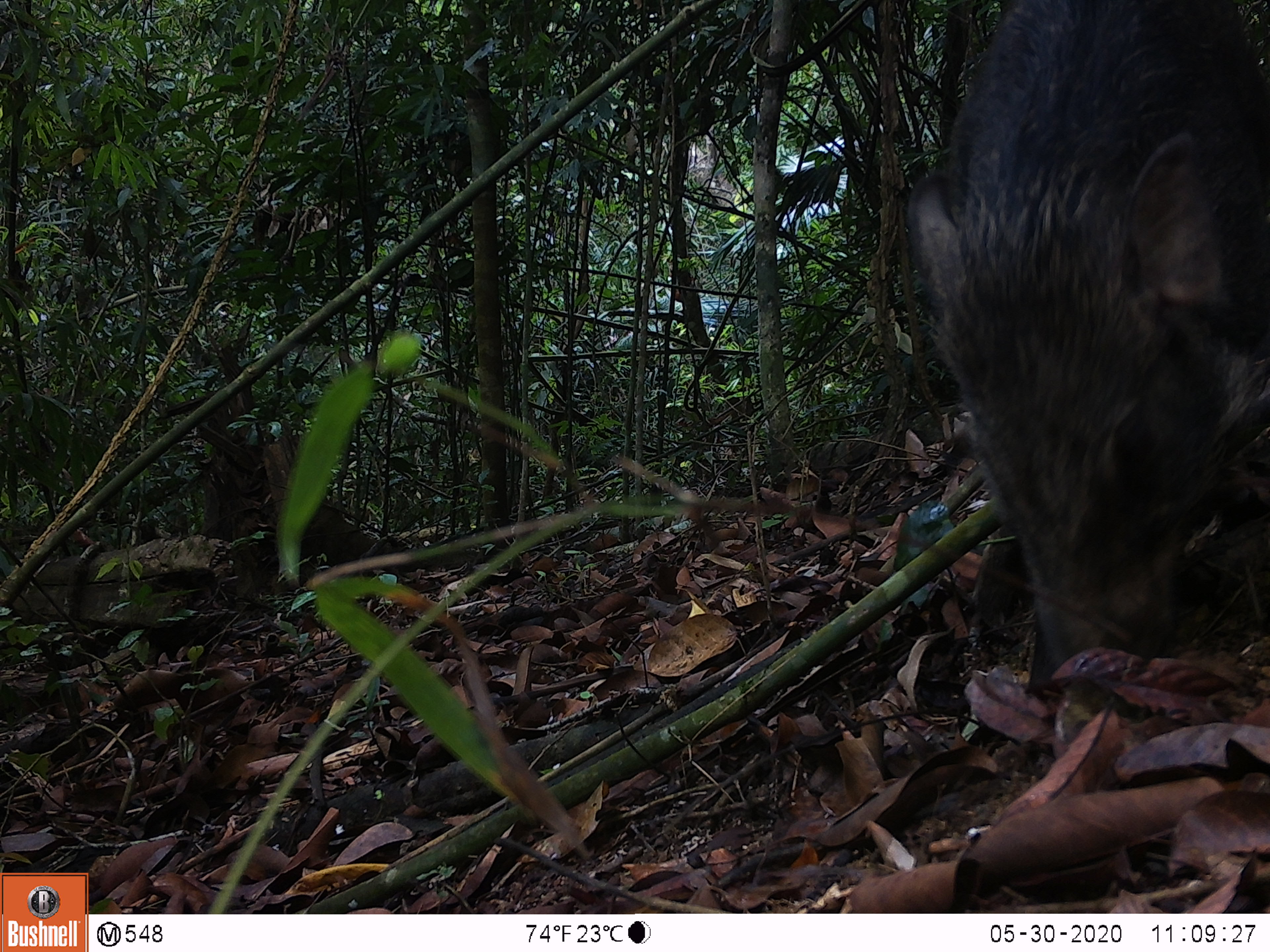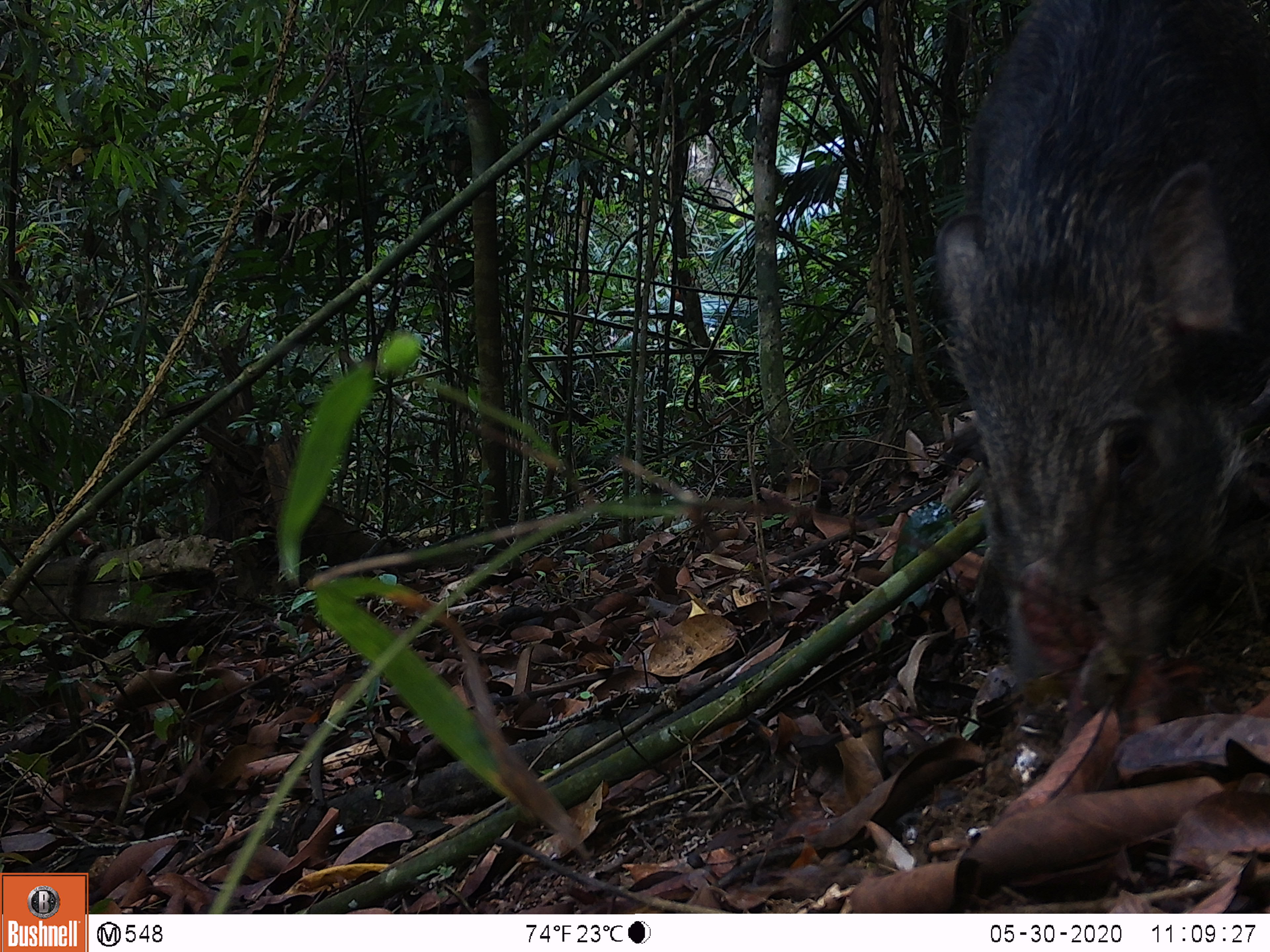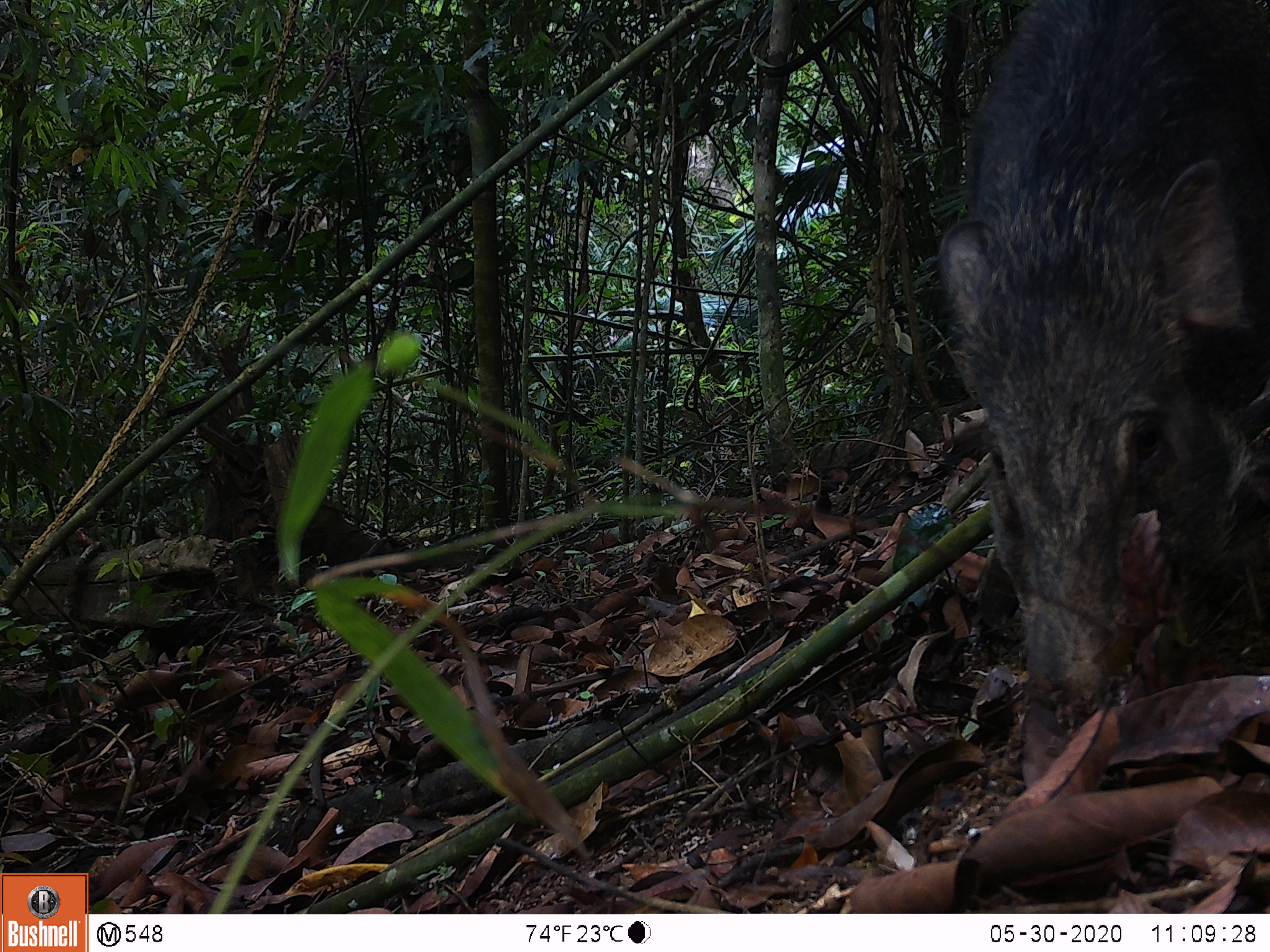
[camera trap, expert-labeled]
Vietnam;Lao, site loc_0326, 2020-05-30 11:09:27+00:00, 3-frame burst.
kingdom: Animalia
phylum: Chordata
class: Mammalia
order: Artiodactyla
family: Suidae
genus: Sus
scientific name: Sus scrofa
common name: eurasian wild pig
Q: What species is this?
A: Eurasian wild pig (Sus scrofa).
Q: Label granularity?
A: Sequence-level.